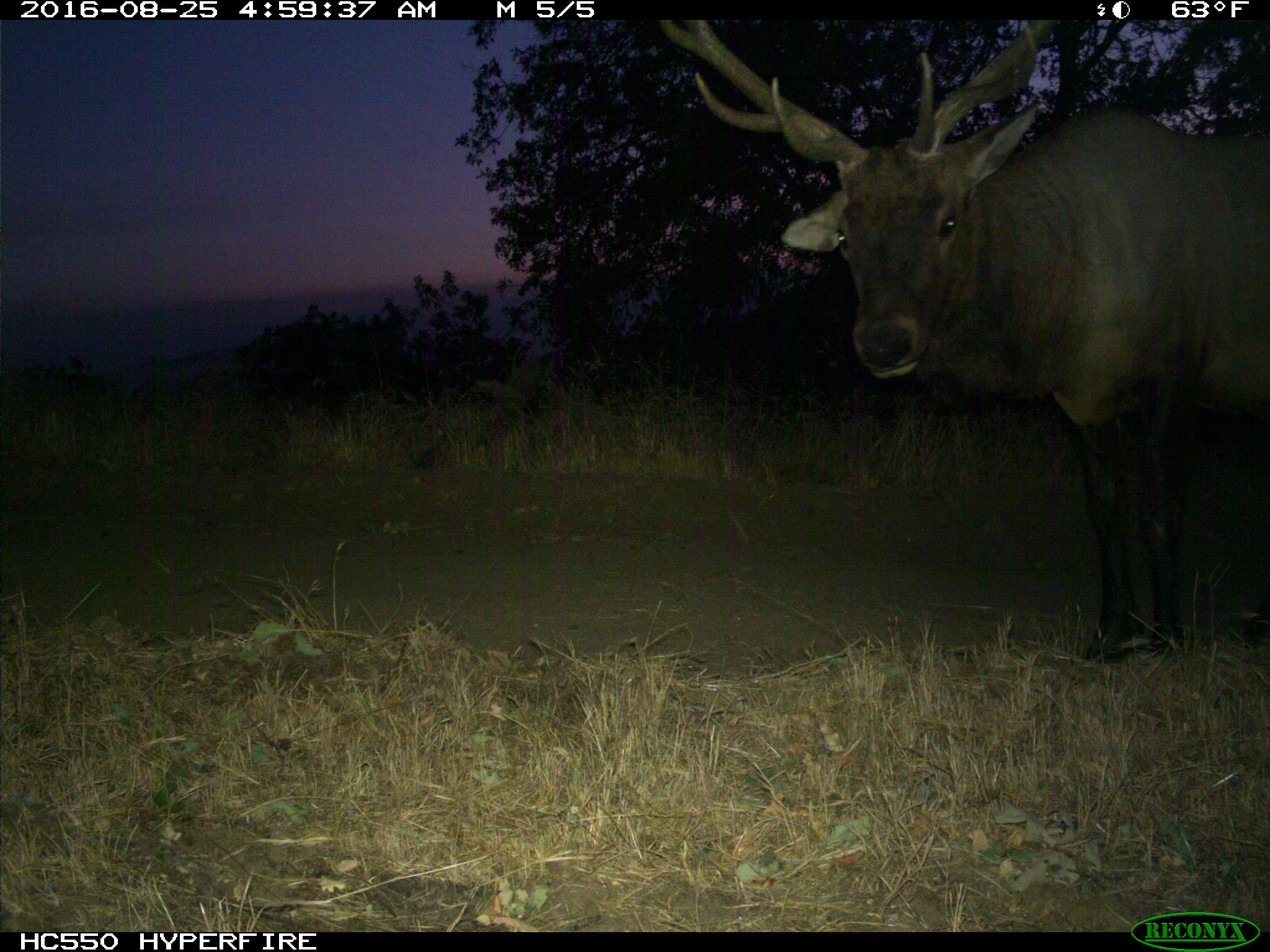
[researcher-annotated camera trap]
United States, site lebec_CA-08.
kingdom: Animalia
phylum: Chordata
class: Mammalia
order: Artiodactyla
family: Cervidae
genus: Cervus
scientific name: Cervus canadensis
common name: elk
Cervus canadensis (elk).